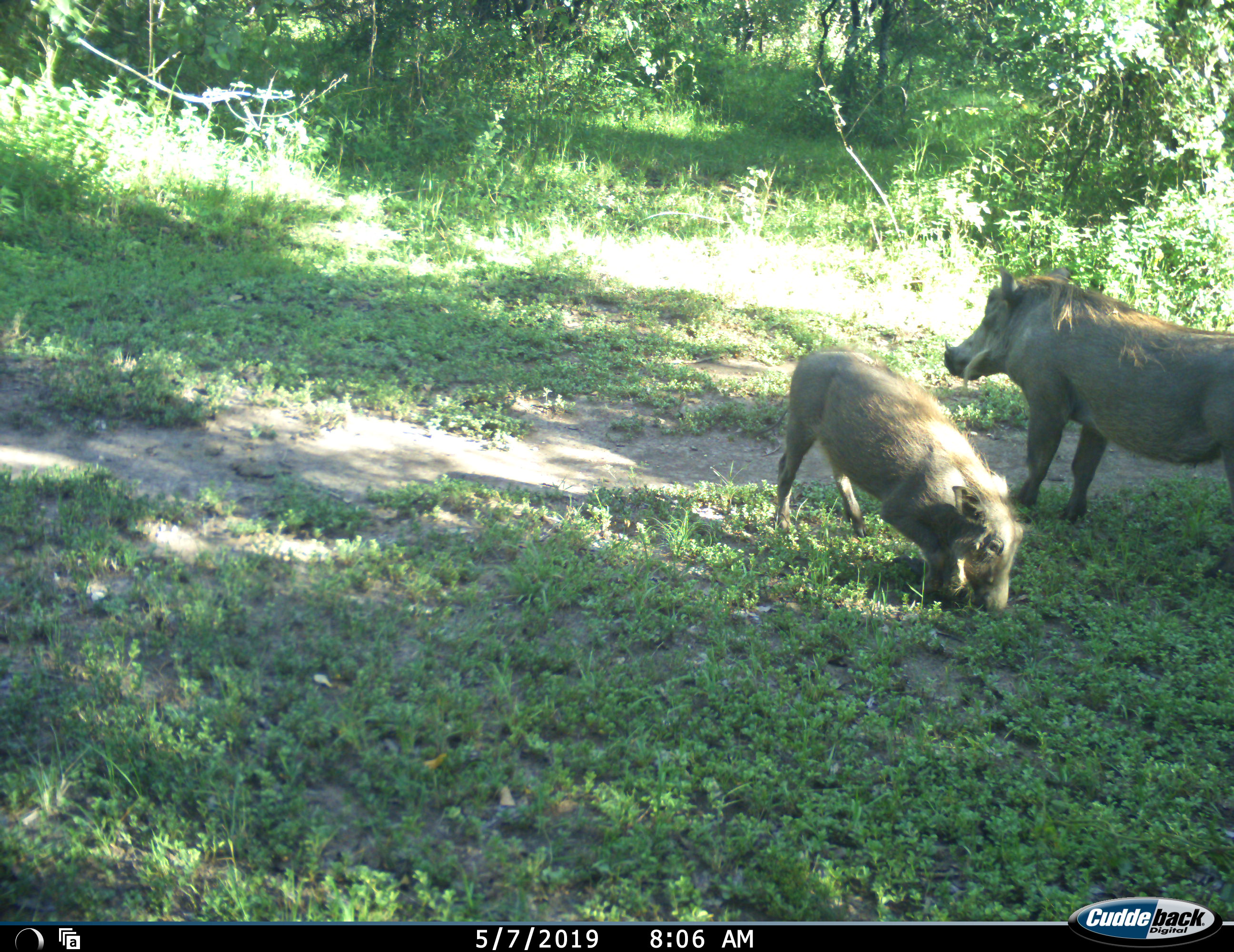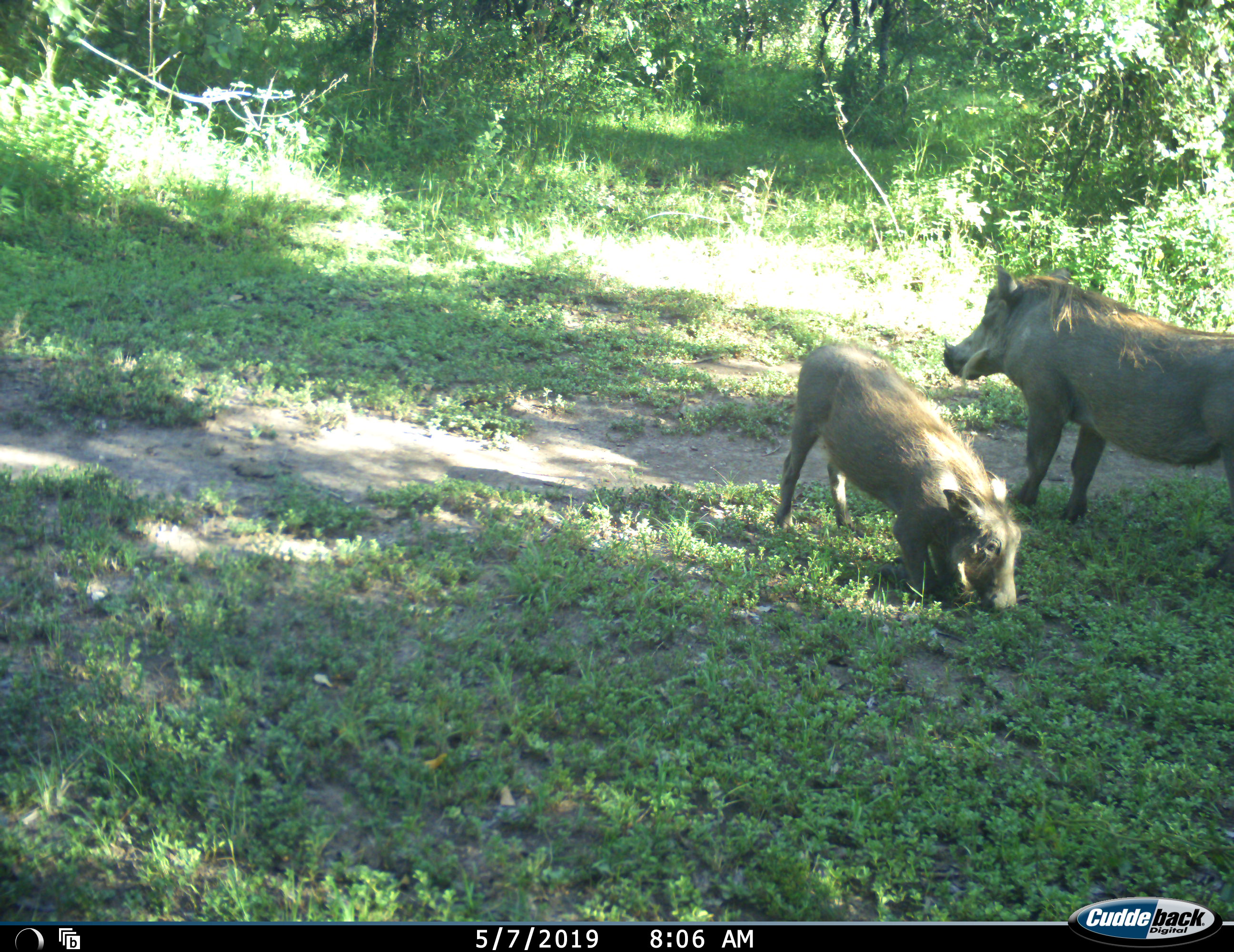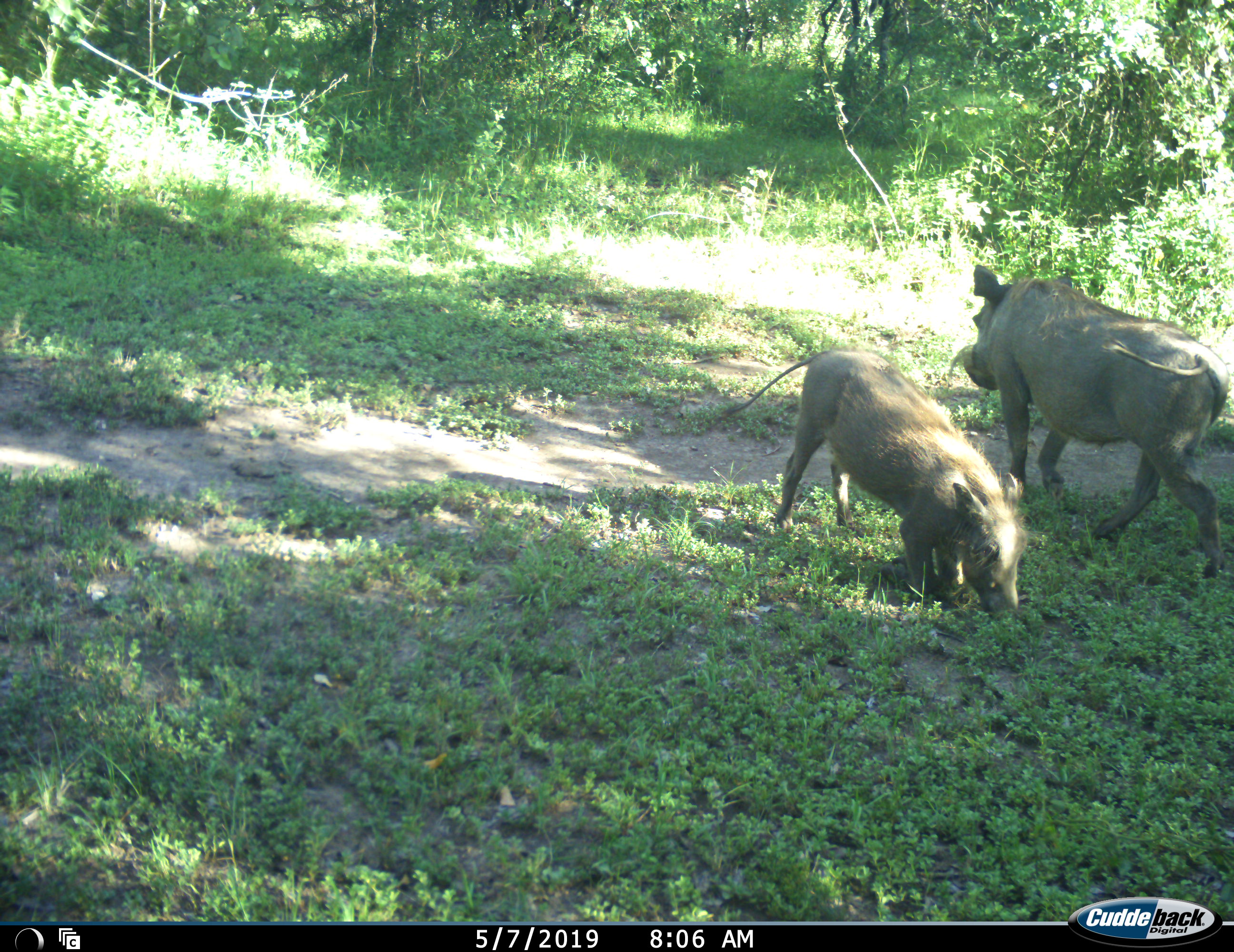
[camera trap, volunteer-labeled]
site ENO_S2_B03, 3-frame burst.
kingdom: Animalia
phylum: Chordata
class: Mammalia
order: Artiodactyla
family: Suidae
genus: Phacochoerus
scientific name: Phacochoerus africanus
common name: warthog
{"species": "warthog (Phacochoerus africanus)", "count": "2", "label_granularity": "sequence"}